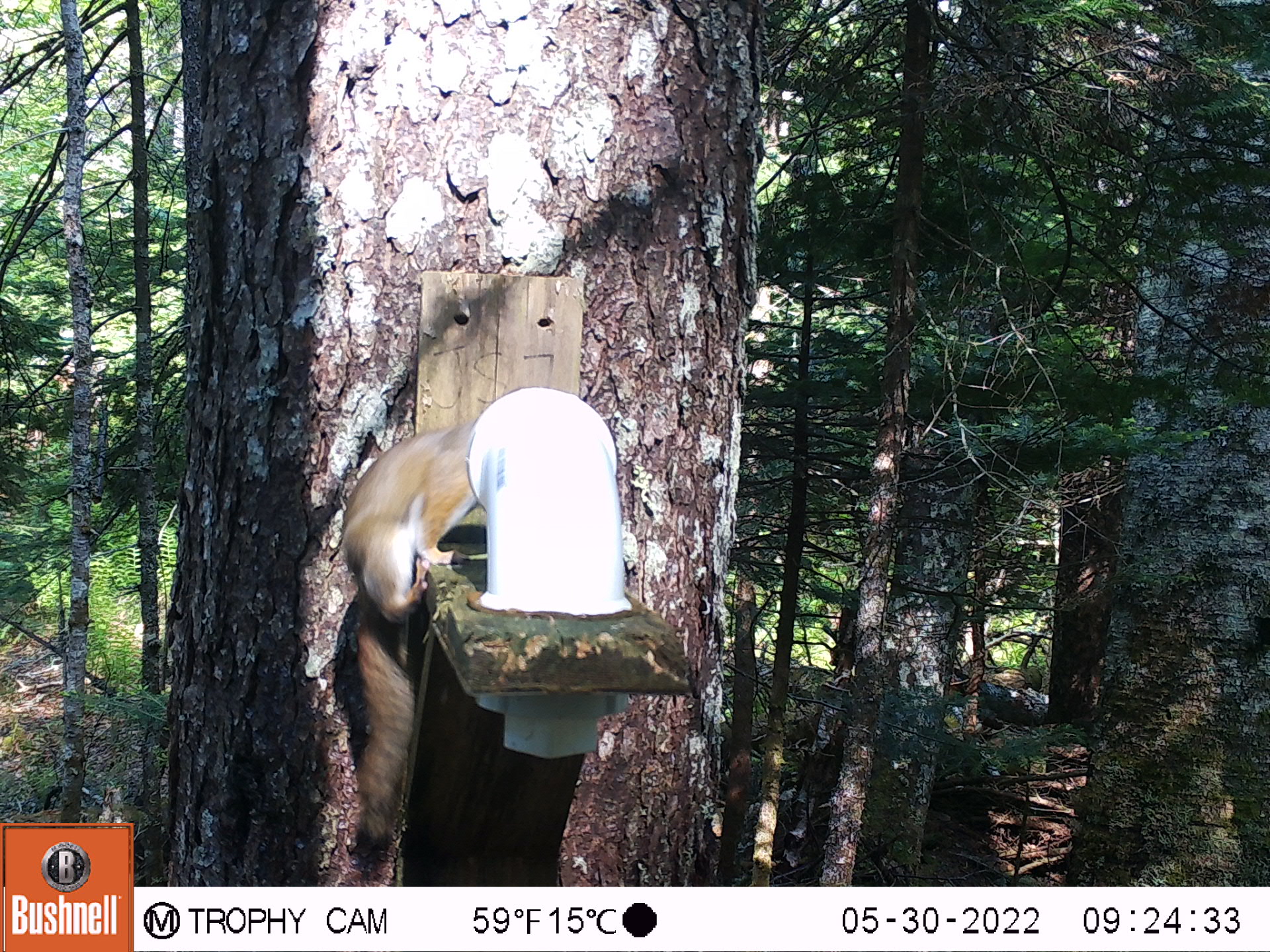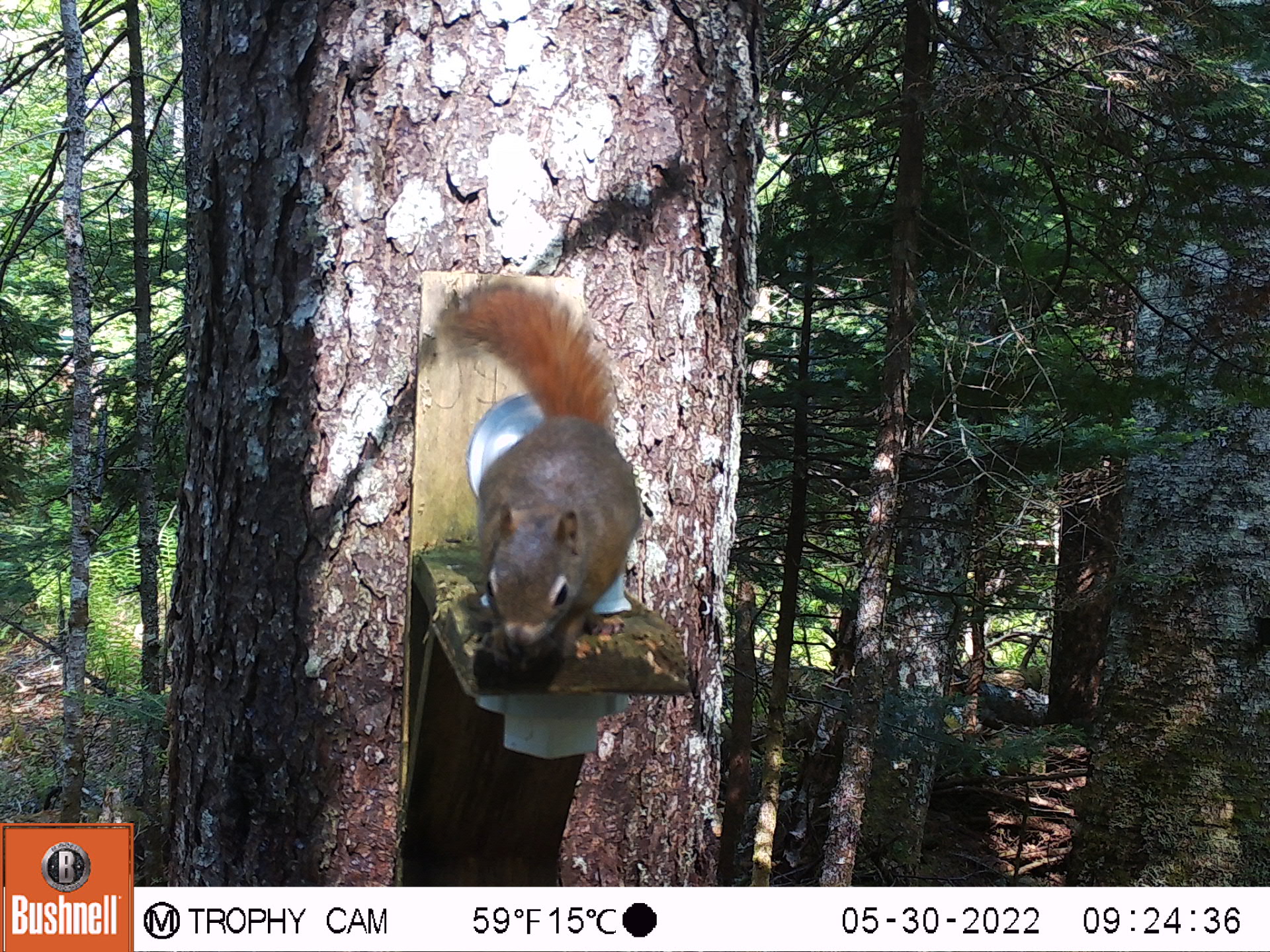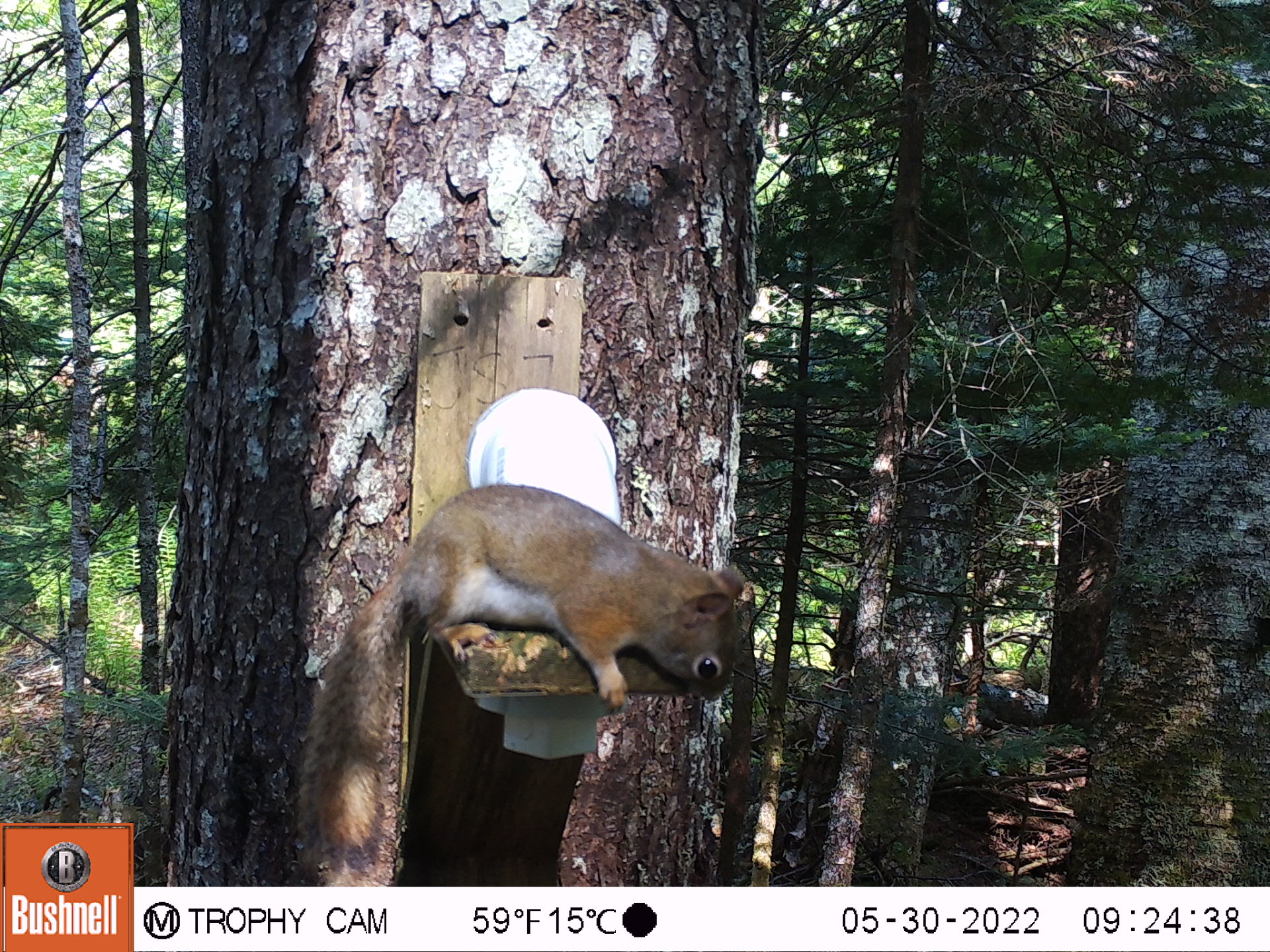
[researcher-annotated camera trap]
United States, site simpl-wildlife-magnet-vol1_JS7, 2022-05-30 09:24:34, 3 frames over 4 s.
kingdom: Animalia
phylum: Chordata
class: Mammalia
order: Rodentia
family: Sciuridae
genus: Tamiasciurus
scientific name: Tamiasciurus hudsonicus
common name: red squirrel